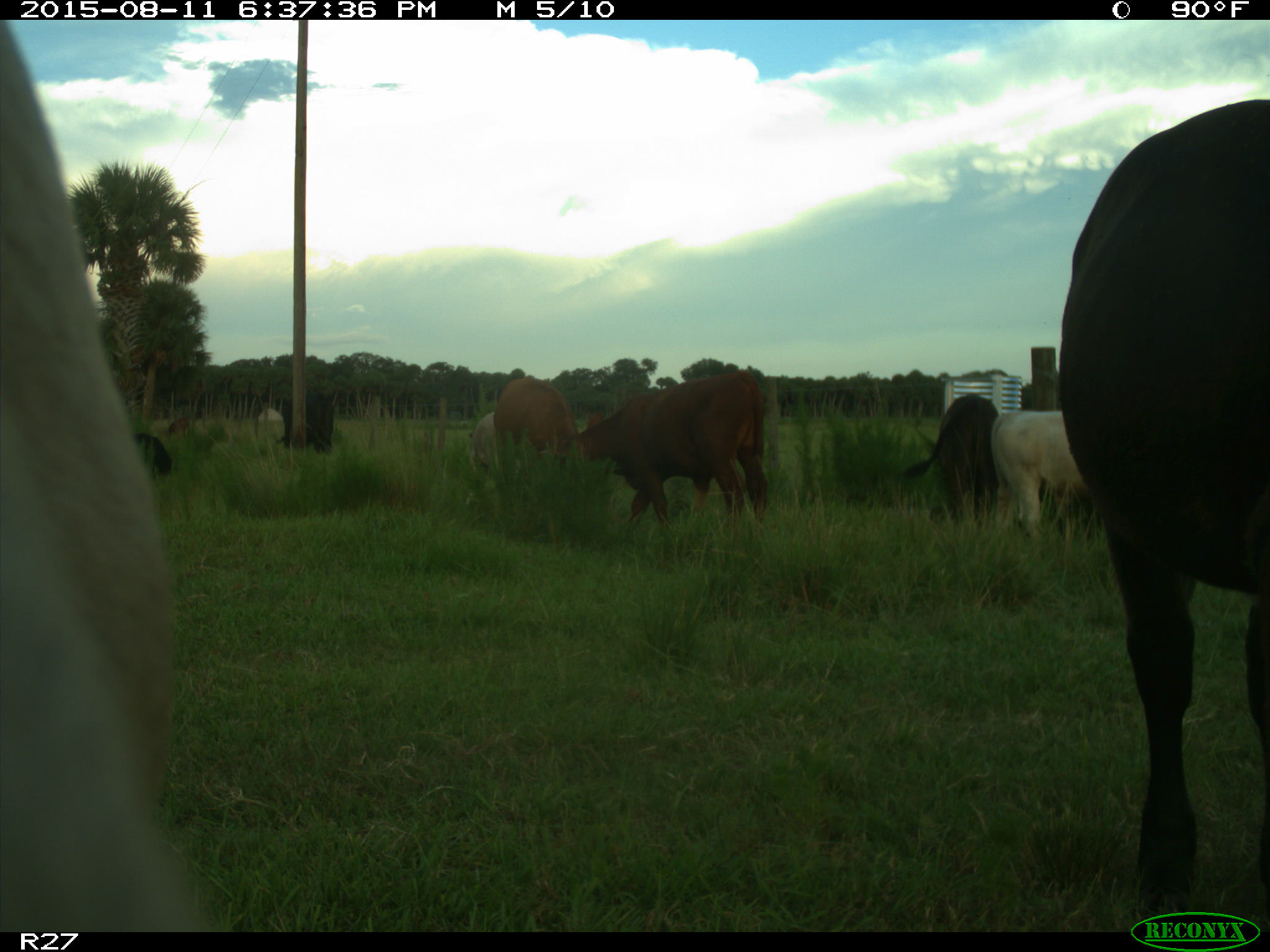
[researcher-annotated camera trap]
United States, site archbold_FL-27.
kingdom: Animalia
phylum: Chordata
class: Mammalia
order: Artiodactyla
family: Bovidae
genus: Bos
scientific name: Bos taurus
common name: domestic cow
Bos taurus (domestic cow).